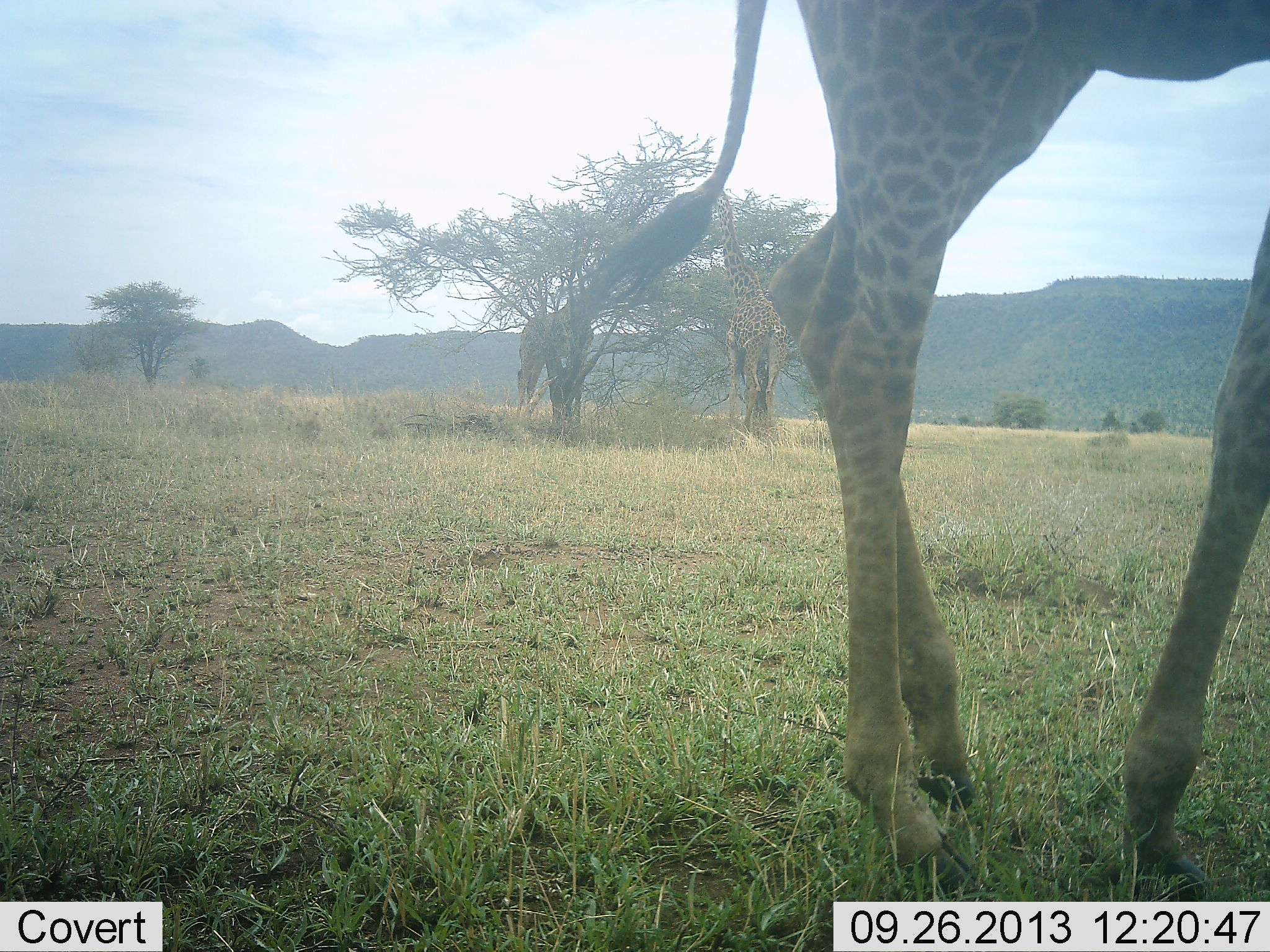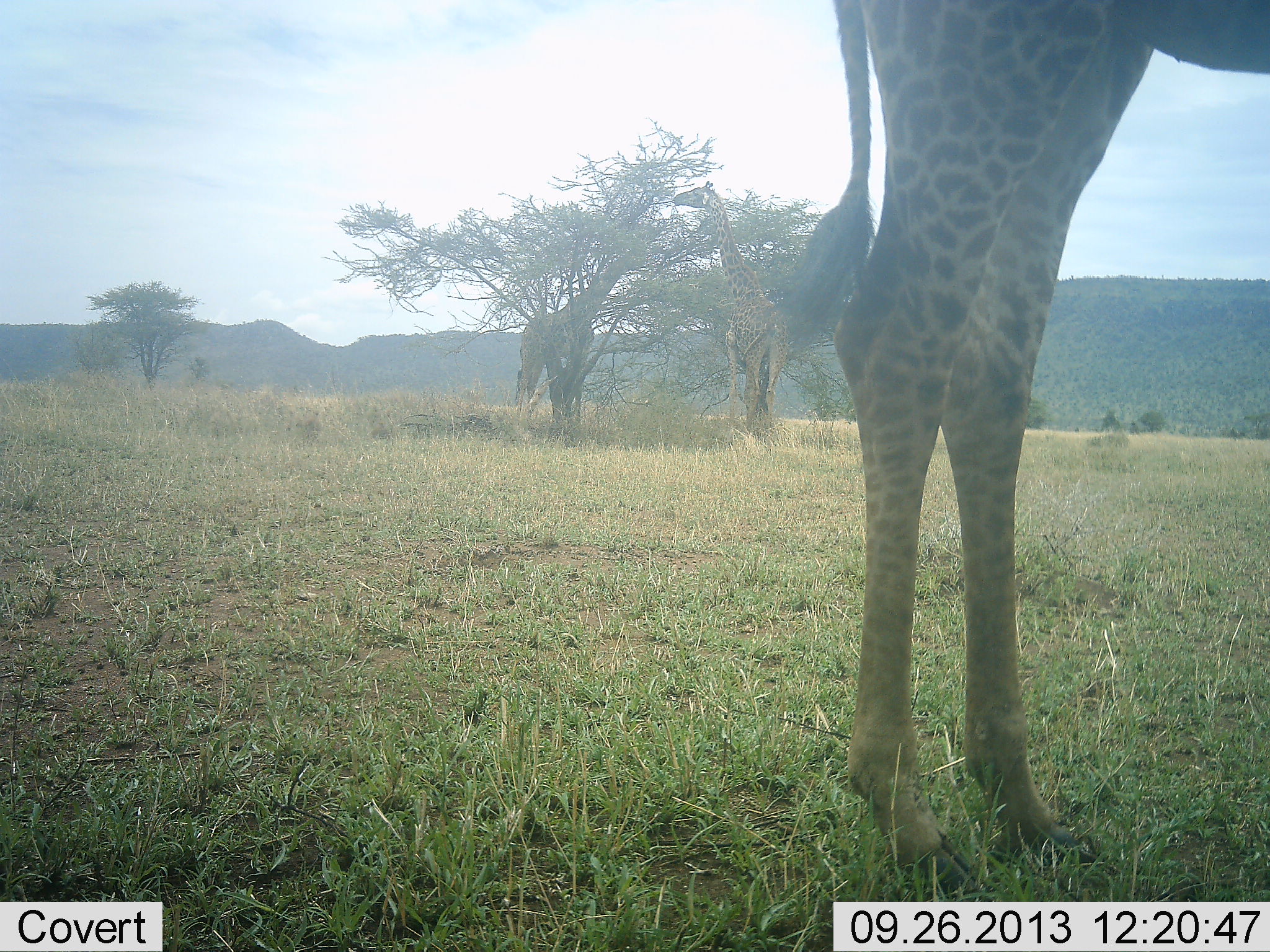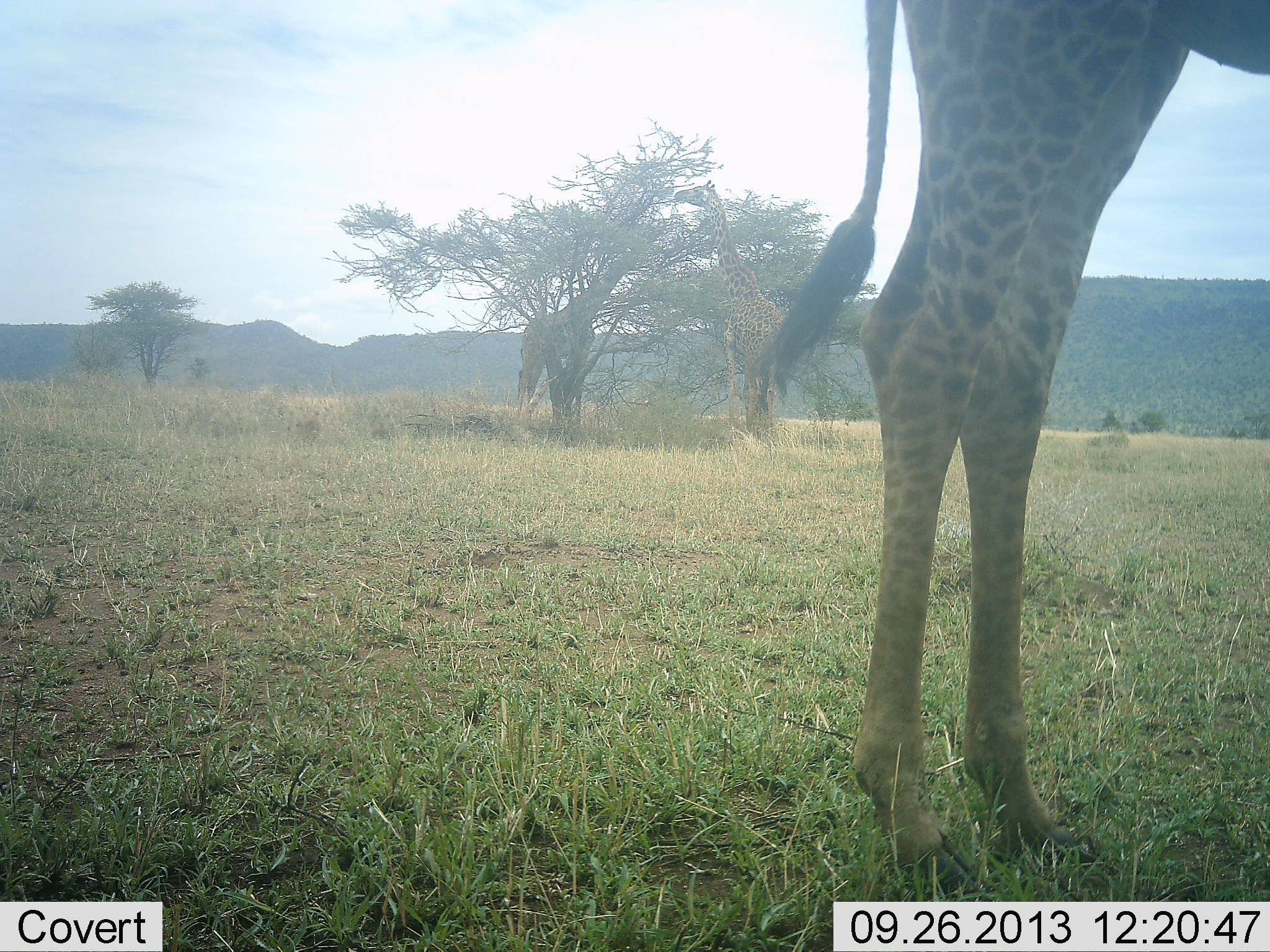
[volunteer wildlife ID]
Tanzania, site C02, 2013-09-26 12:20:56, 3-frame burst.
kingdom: Animalia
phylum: Chordata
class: Mammalia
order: Artiodactyla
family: Giraffidae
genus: Giraffa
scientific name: Giraffa camelopardalis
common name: giraffe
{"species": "giraffe (Giraffa camelopardalis)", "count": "3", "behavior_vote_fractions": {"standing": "67%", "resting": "4%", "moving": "21%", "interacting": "8%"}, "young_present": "0%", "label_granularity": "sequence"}